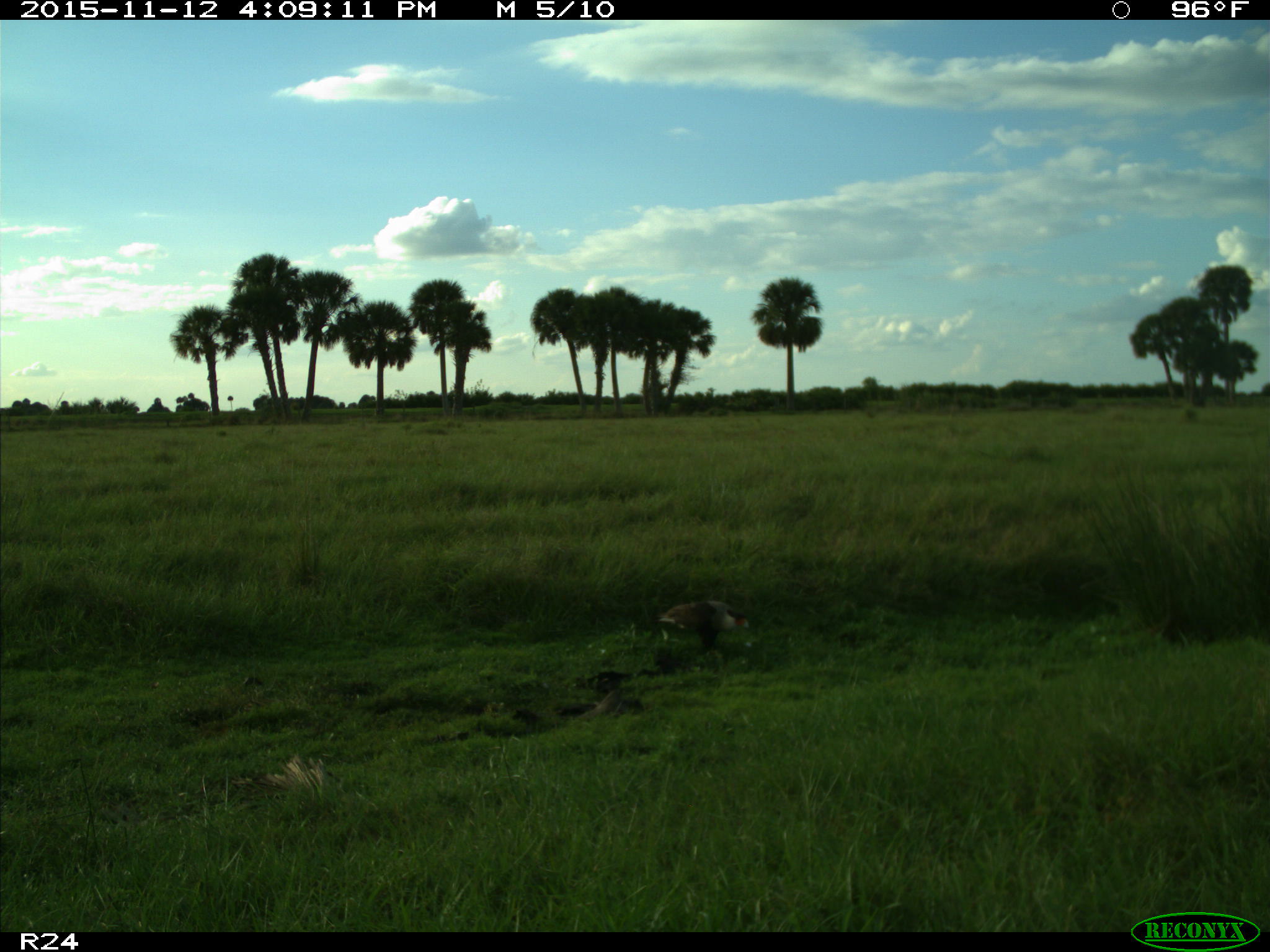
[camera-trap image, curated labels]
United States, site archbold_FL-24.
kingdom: Animalia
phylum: Chordata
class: Aves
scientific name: Aves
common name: birds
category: unidentified bird